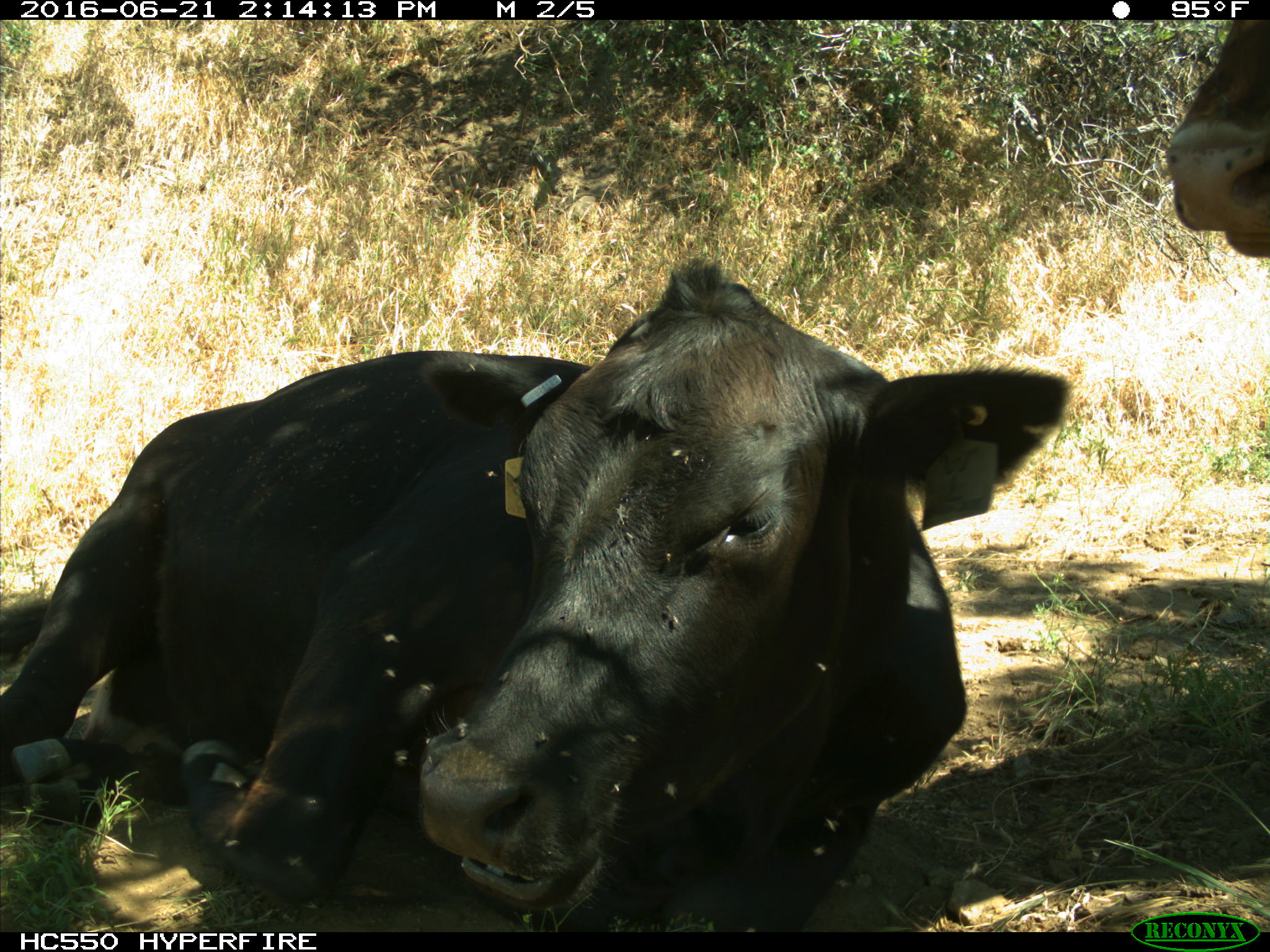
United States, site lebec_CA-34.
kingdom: Animalia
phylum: Chordata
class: Mammalia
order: Artiodactyla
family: Bovidae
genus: Bos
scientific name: Bos taurus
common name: domestic cow